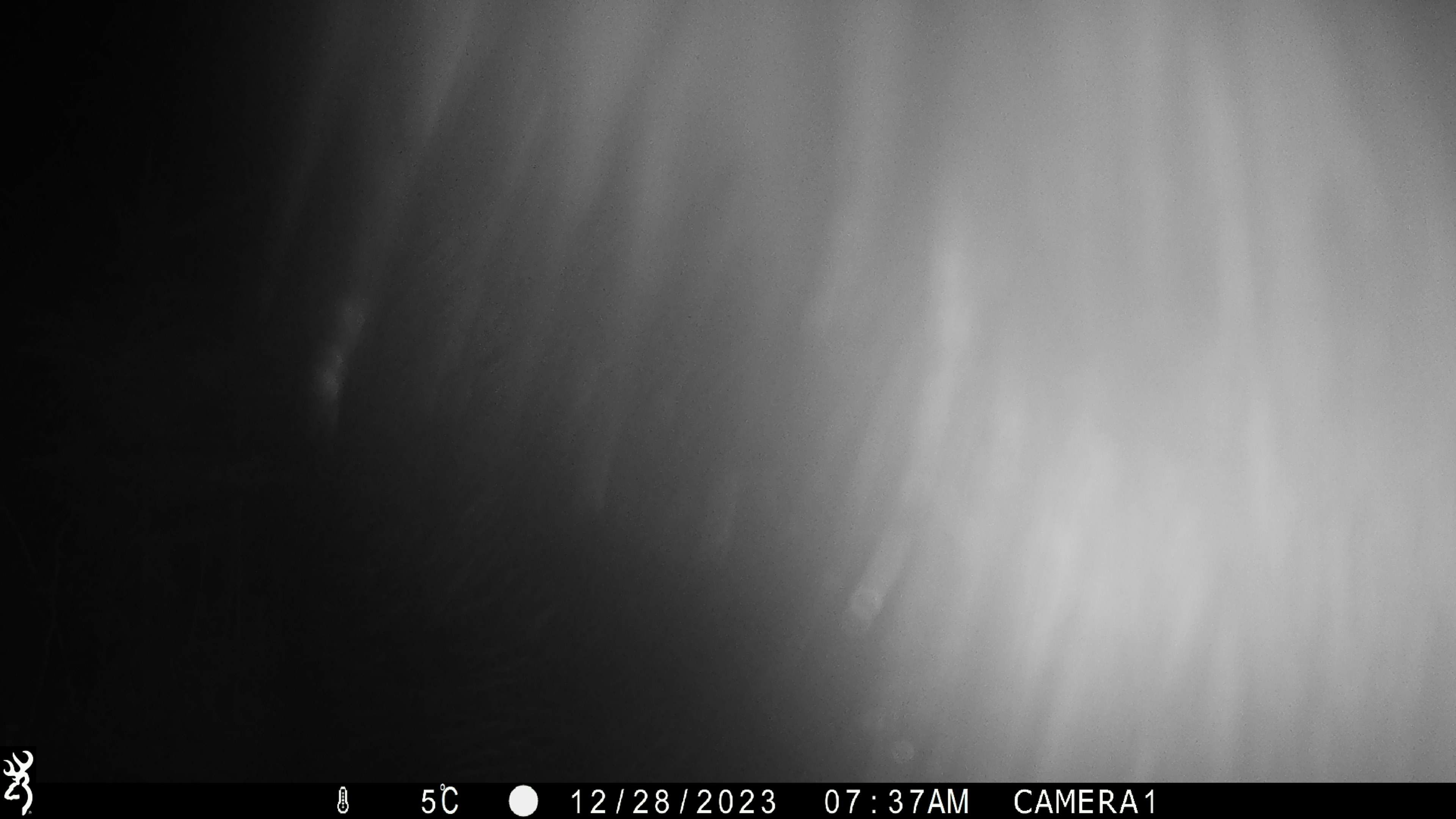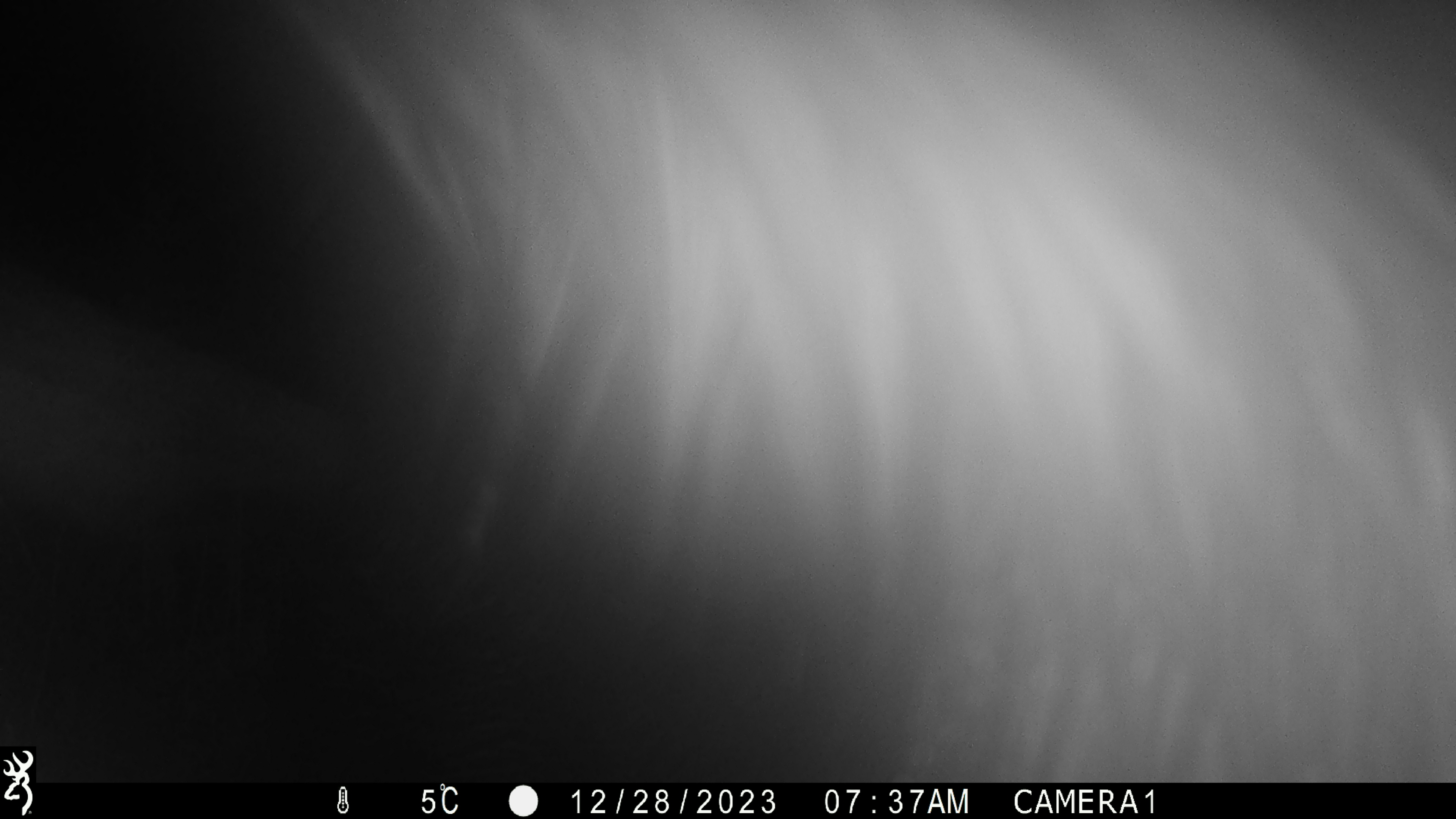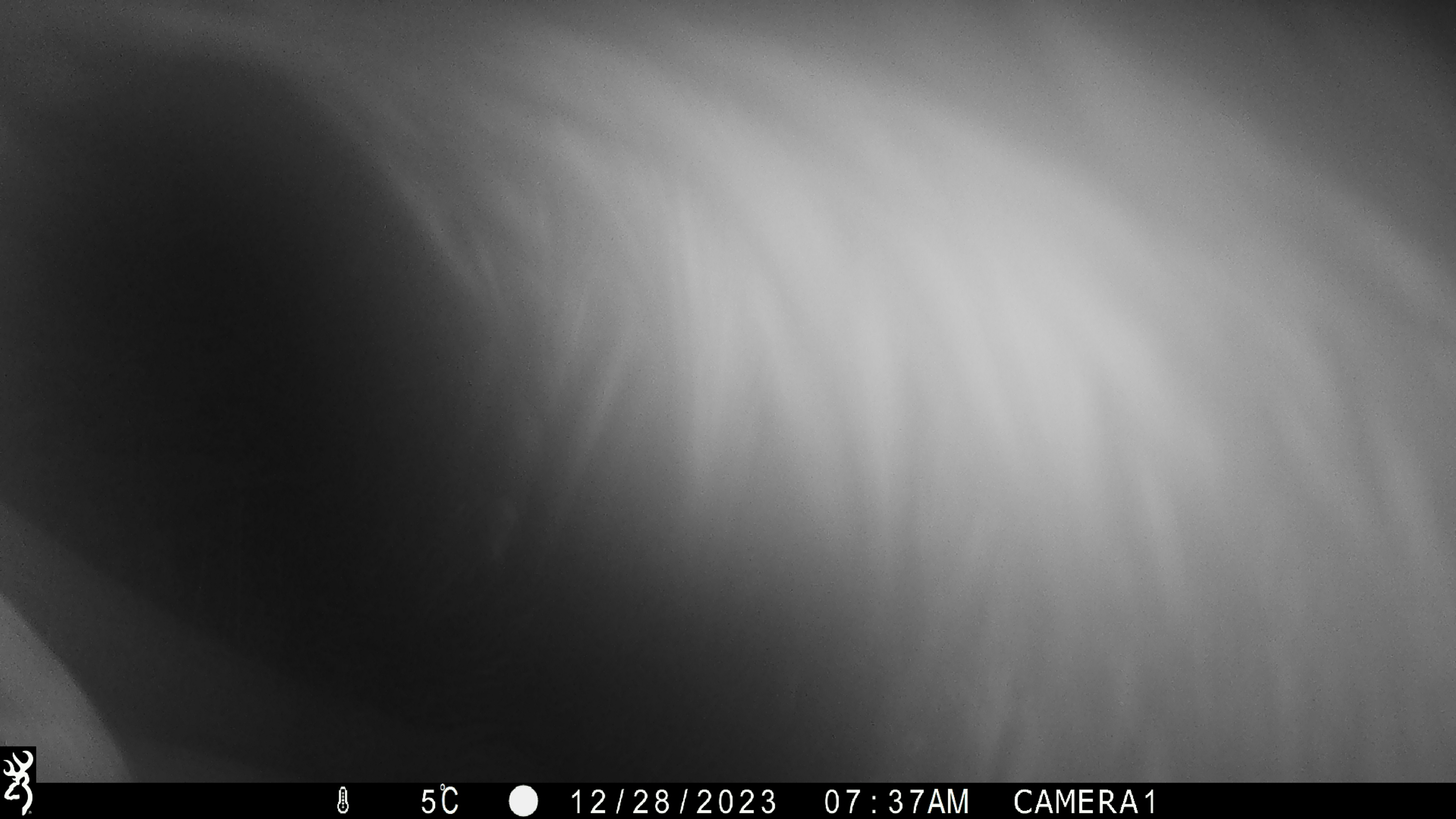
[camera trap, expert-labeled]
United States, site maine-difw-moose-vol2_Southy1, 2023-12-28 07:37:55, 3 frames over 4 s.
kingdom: Animalia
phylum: Chordata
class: Mammalia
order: Artiodactyla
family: Cervidae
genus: Alces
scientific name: Alces alces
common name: moose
Moose (Alces alces).